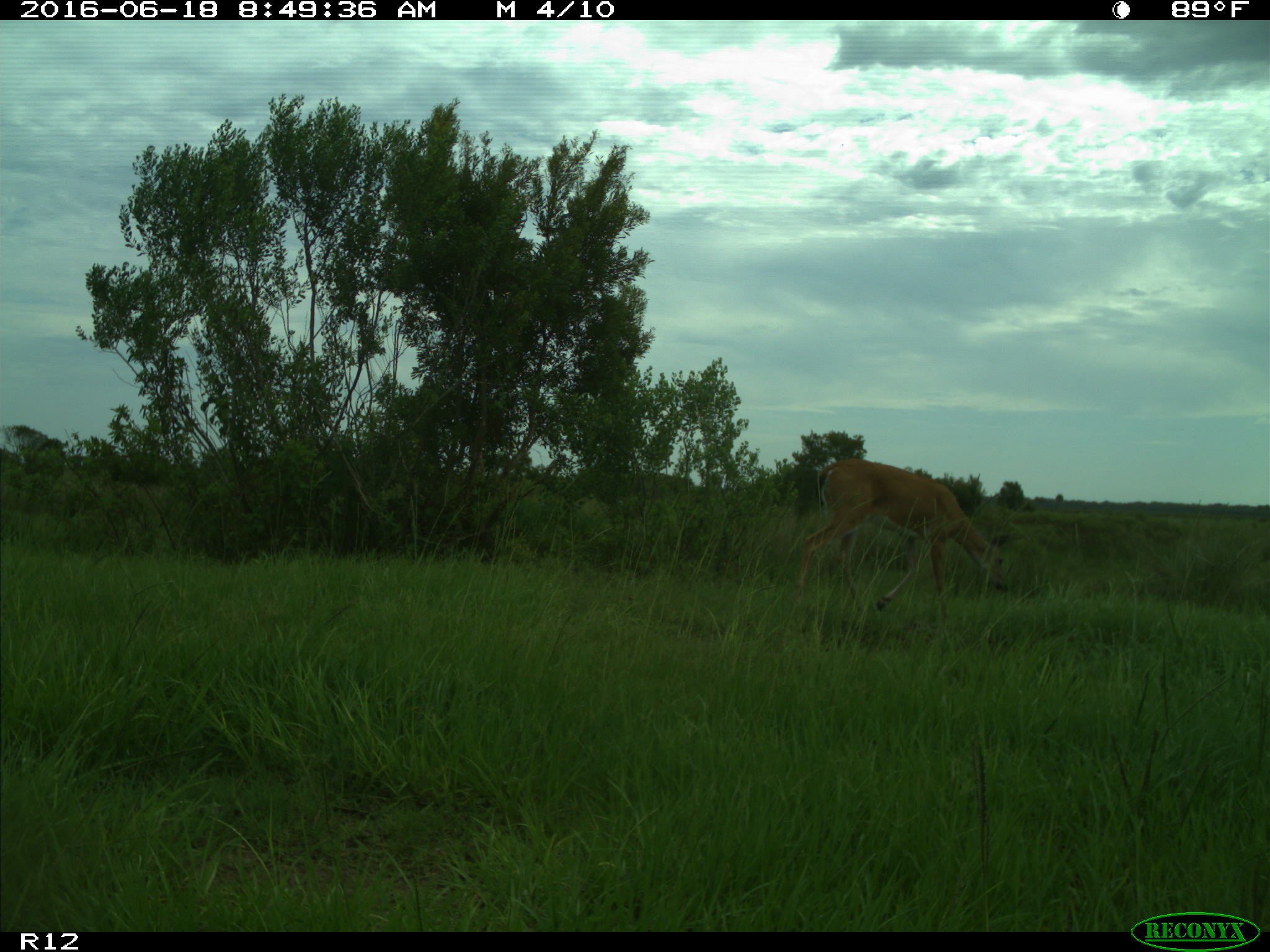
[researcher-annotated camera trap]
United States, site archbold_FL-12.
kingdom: Animalia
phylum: Chordata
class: Mammalia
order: Artiodactyla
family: Cervidae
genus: Odocoileus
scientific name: Odocoileus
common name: deer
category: unidentified deer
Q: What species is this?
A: Unidentified deer (deer) (Odocoileus).